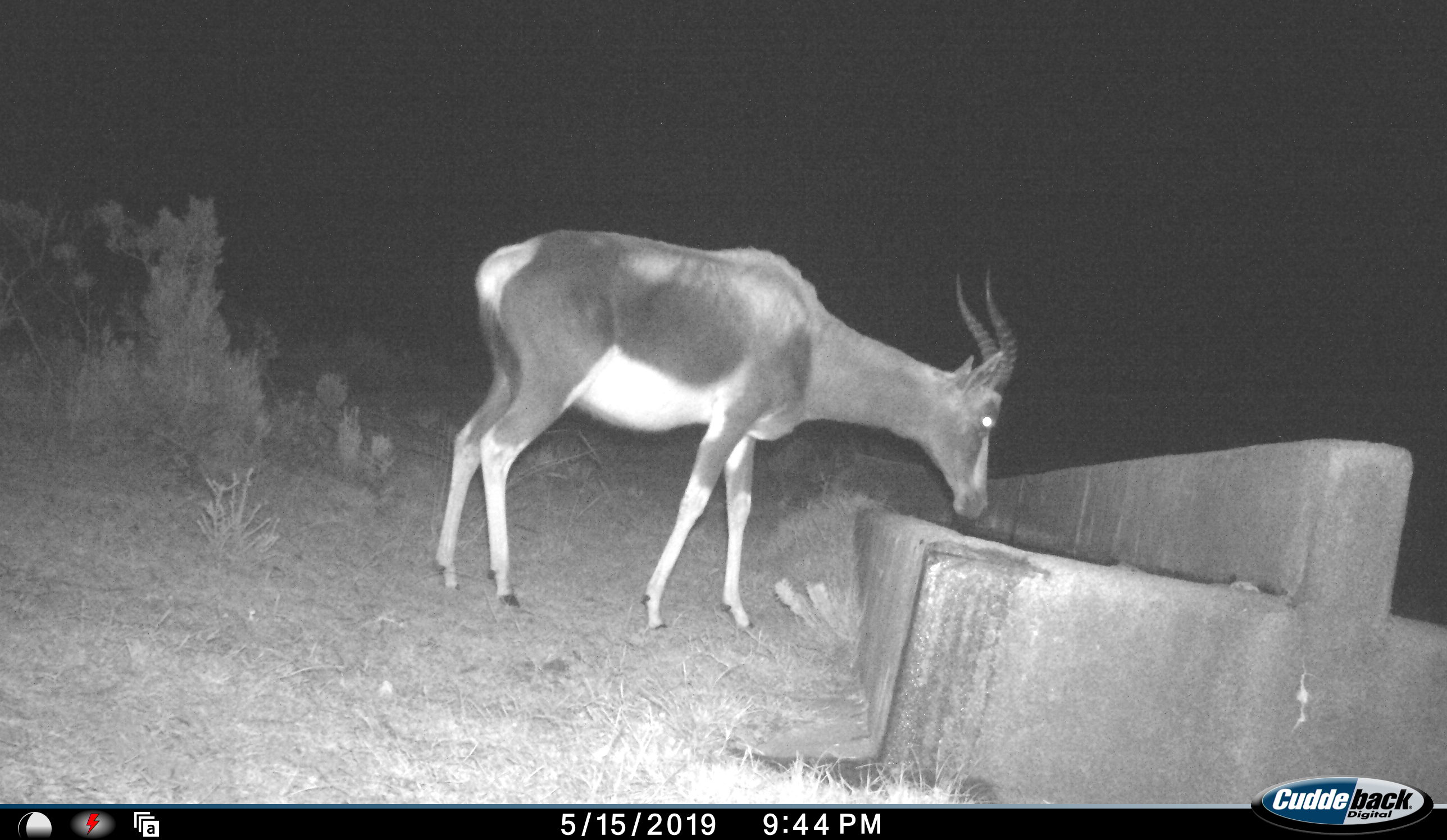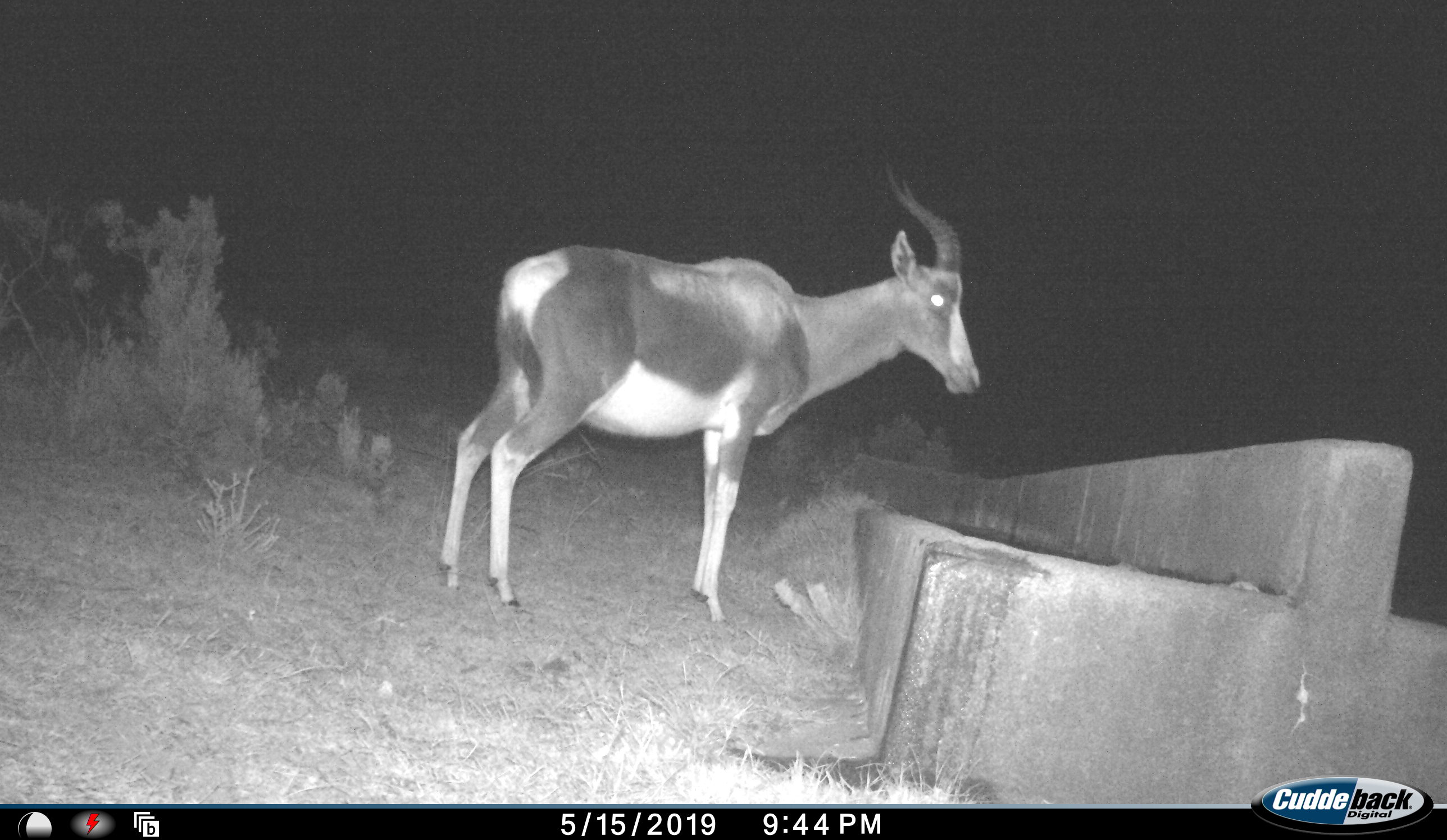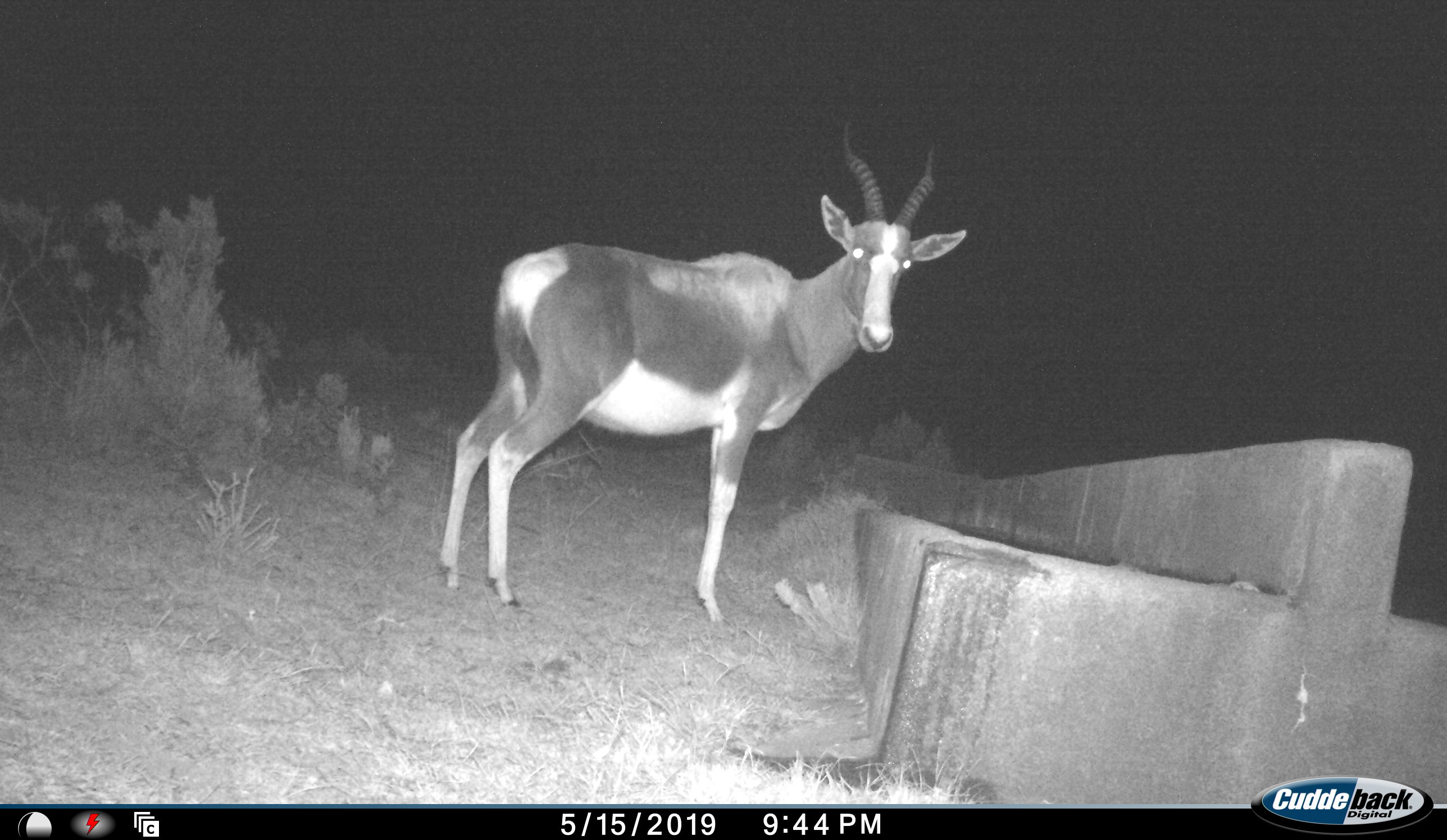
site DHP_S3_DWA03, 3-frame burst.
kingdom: Animalia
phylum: Chordata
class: Mammalia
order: Artiodactyla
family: Bovidae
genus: Damaliscus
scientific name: Damaliscus pygargus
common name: bontebok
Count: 1.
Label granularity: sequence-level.